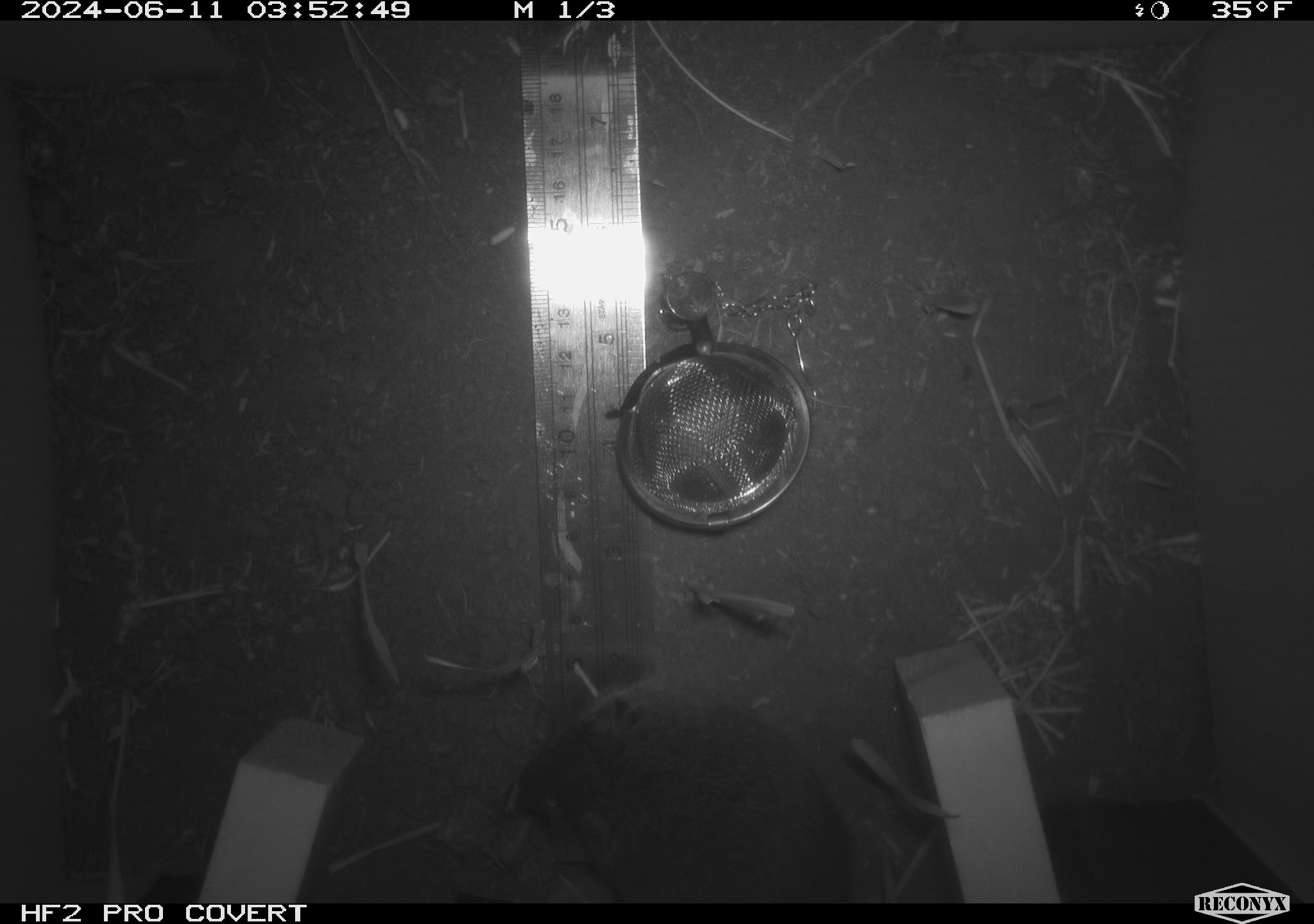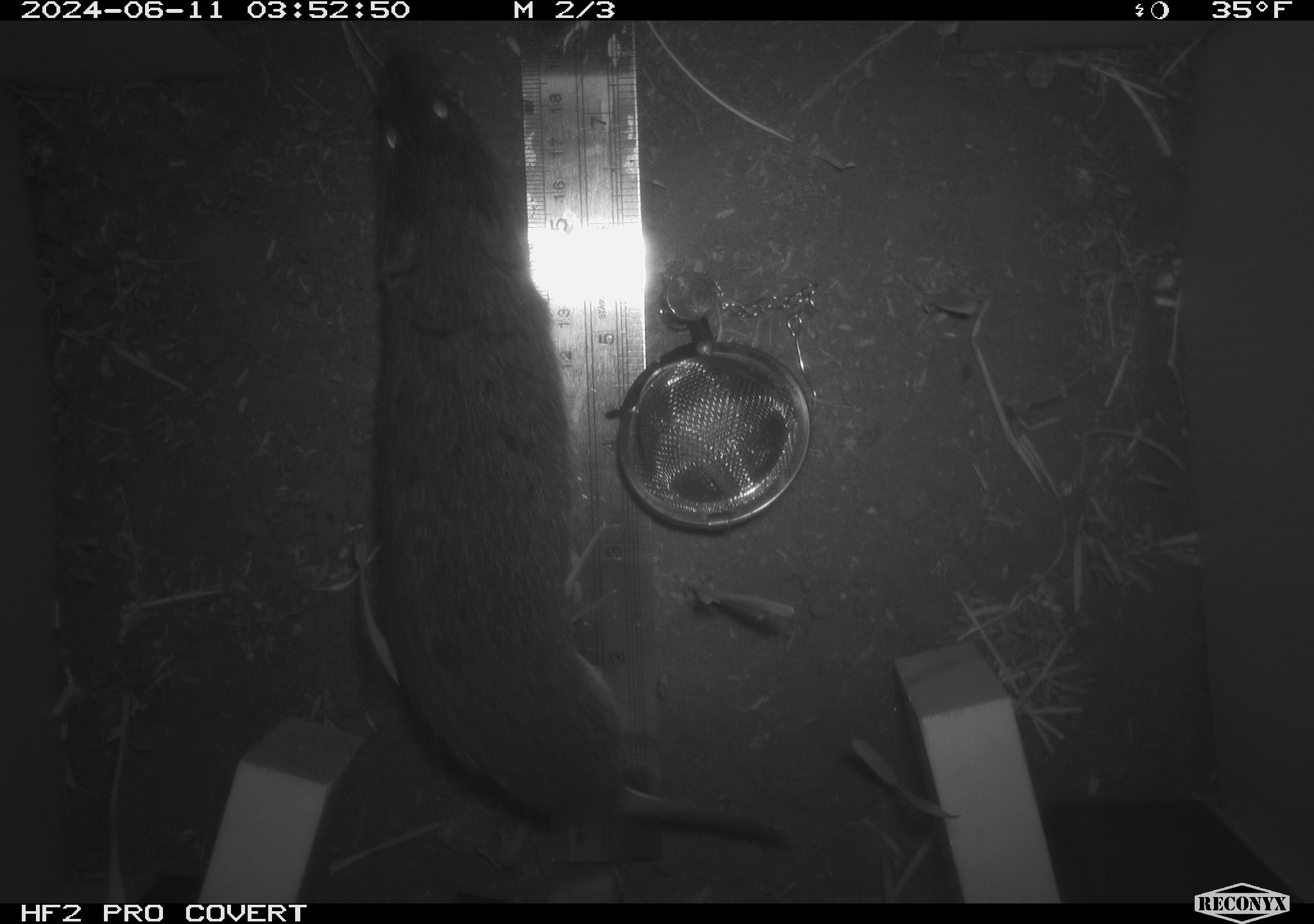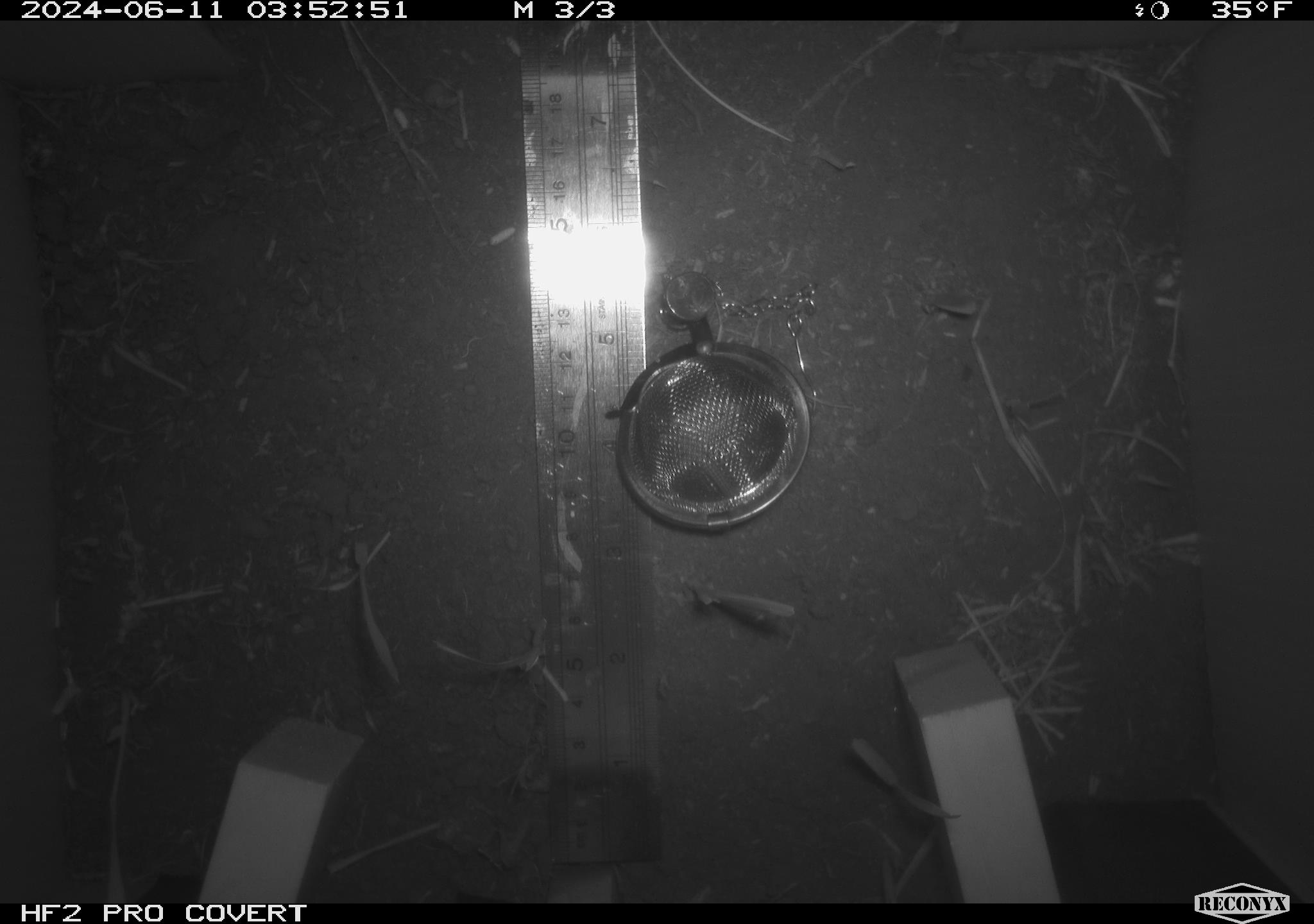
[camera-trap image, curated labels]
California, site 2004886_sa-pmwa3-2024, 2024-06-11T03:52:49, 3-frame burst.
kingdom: Animalia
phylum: Chordata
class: Mammalia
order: Rodentia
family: Cricetidae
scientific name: Arvicolinae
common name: voles, lemmings, and muskrats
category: arvicolinae subfamily